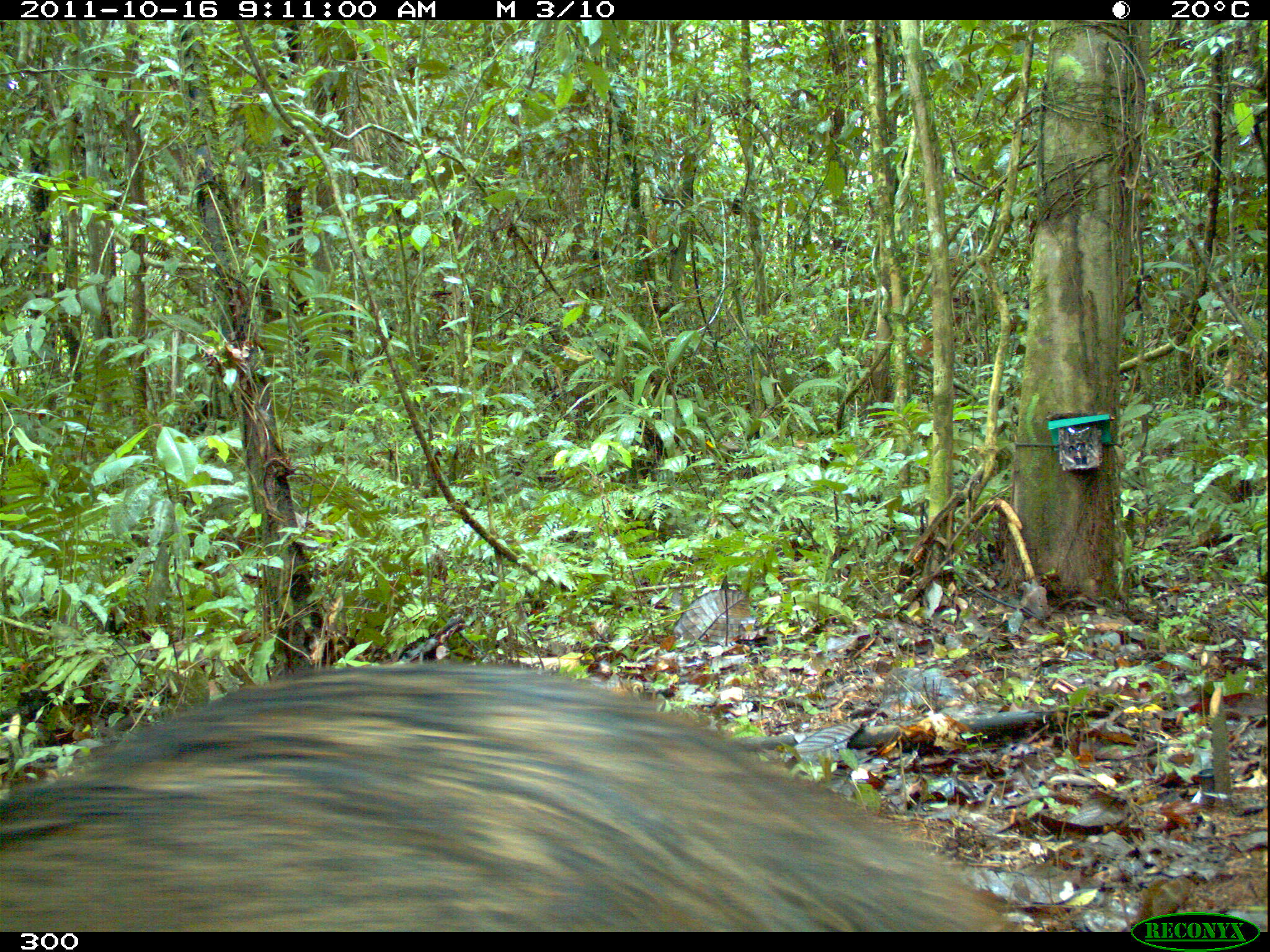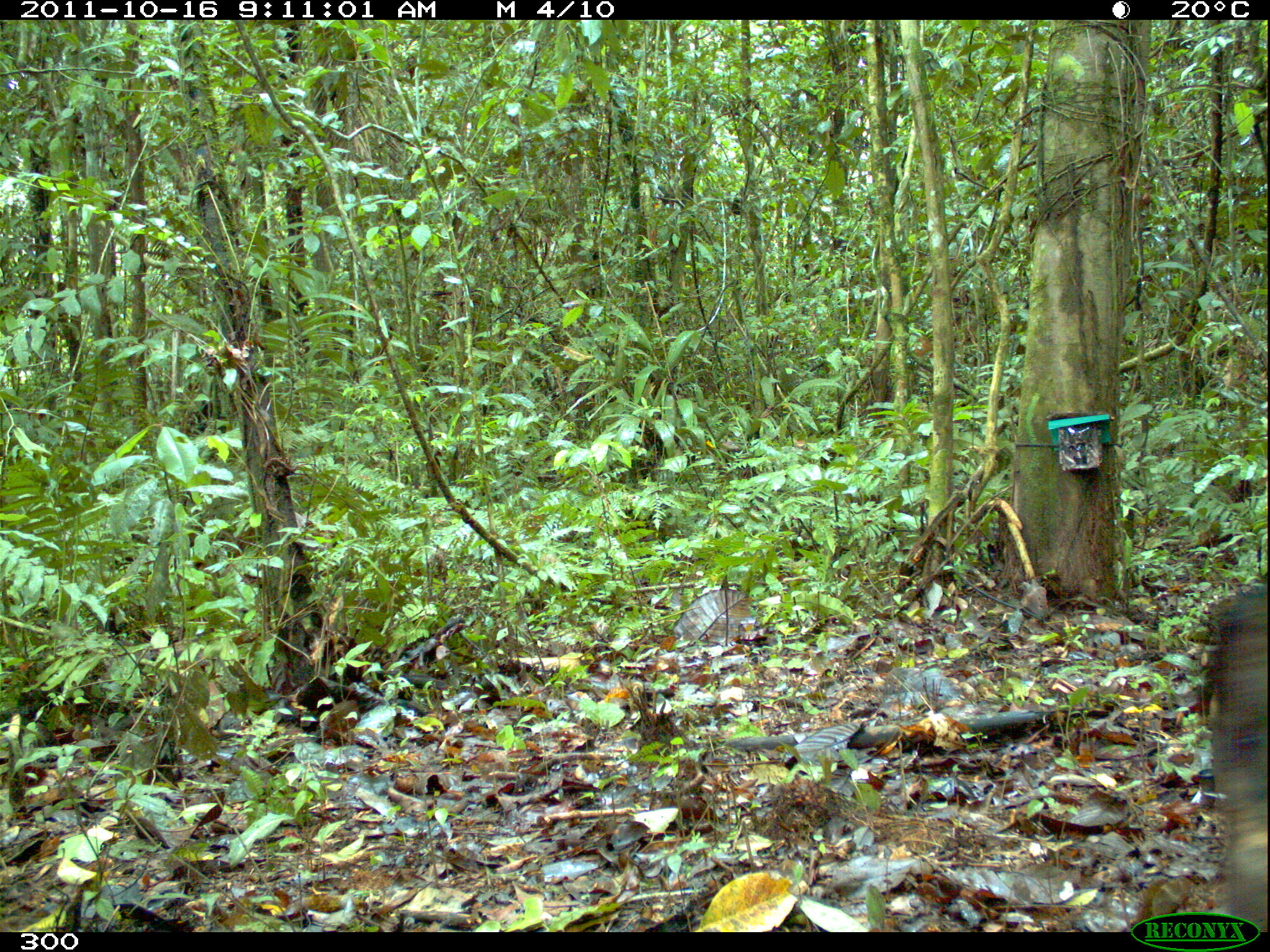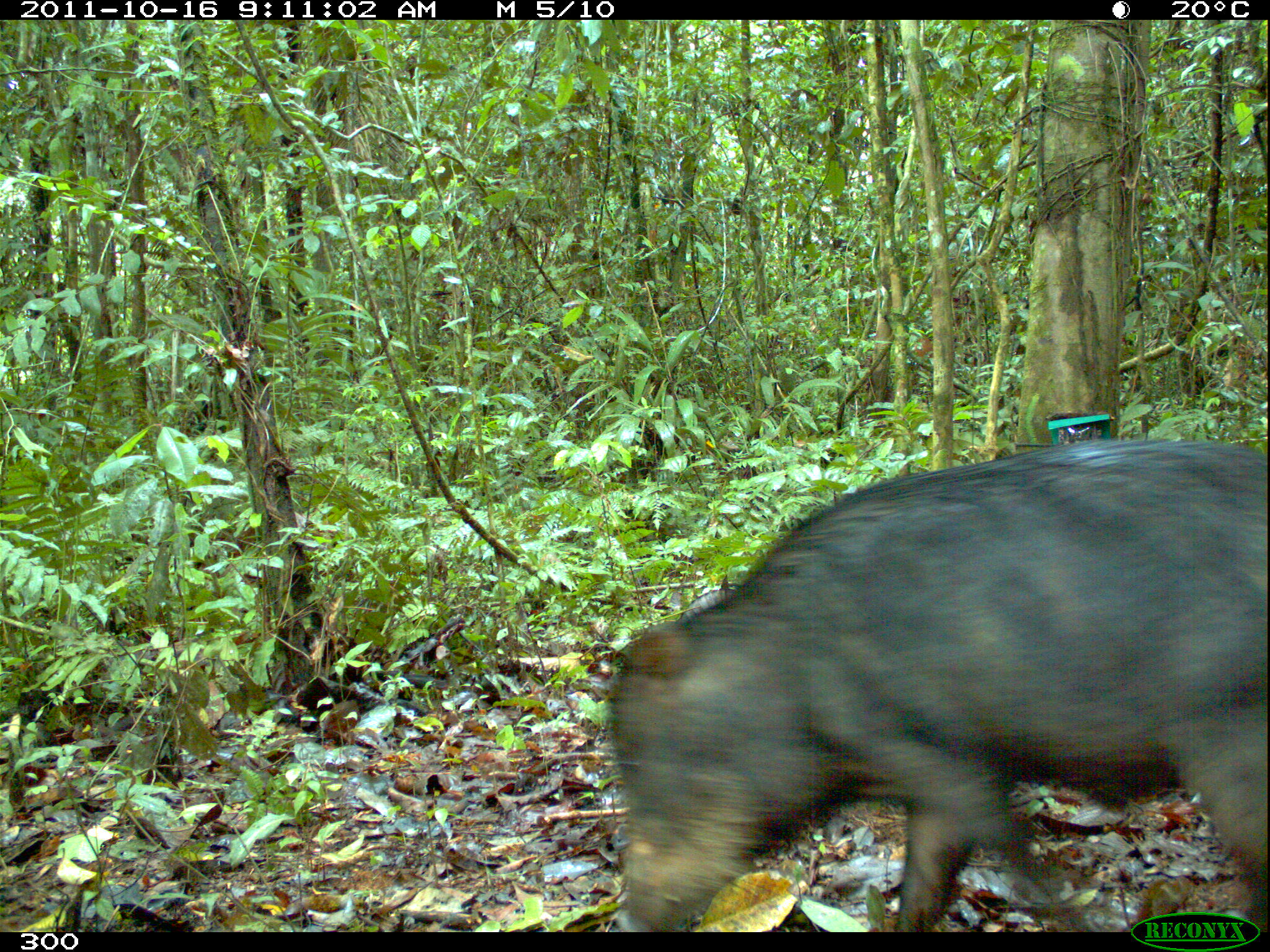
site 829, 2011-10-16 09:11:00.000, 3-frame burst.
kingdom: Animalia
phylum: Chordata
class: Mammalia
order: Artiodactyla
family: Tayassuidae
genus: Tayassu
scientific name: Tayassu pecari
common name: white-lipped peccary